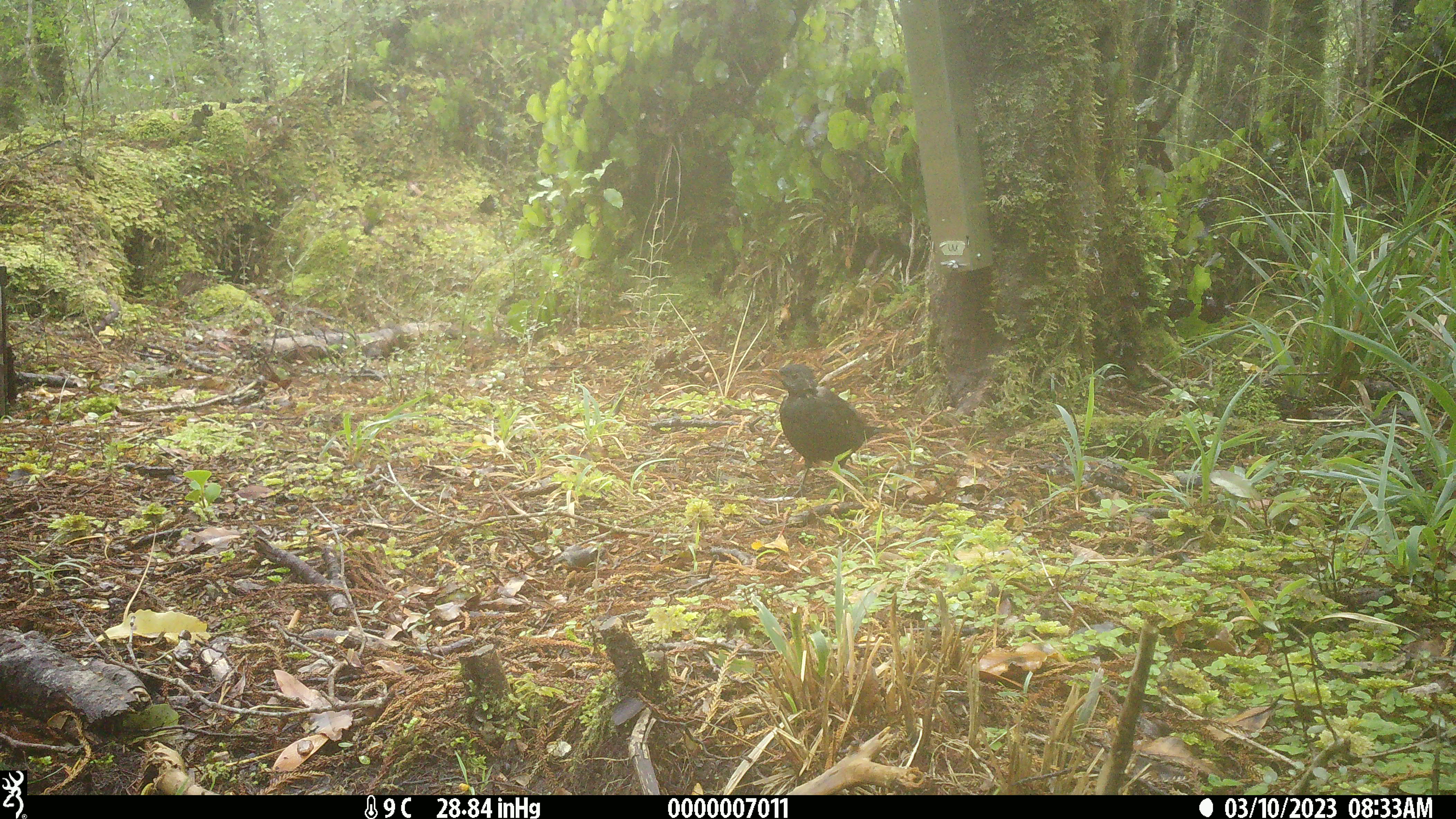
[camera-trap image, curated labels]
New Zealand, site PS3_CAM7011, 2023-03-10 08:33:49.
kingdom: Animalia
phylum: Chordata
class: Aves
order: Passeriformes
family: Turdidae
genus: Turdus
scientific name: Turdus merula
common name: eurasian blackbird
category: blackbird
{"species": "blackbird (eurasian blackbird) (Turdus merula)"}